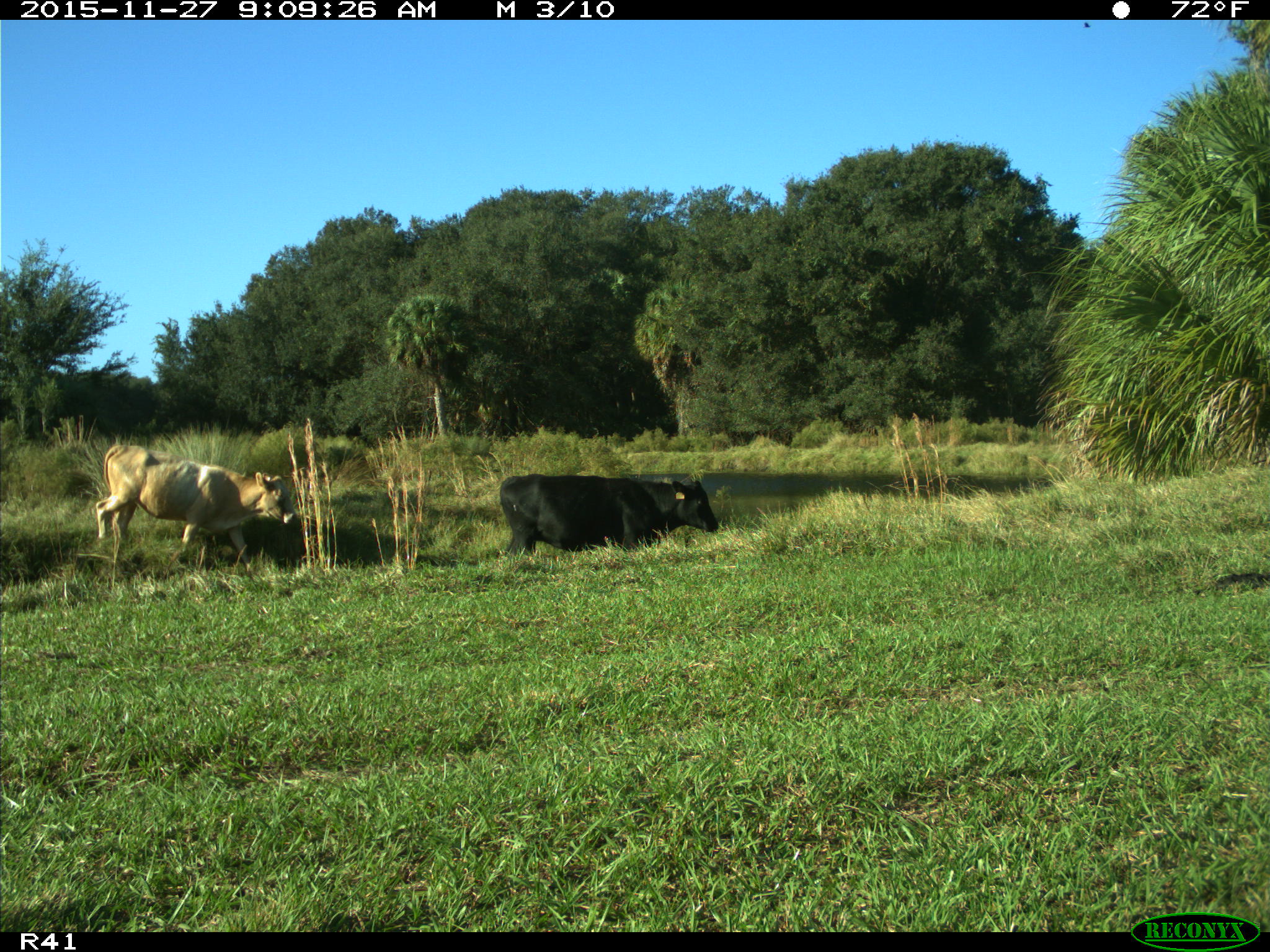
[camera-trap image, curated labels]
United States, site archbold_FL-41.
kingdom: Animalia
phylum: Chordata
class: Mammalia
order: Artiodactyla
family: Bovidae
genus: Bos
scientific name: Bos taurus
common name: domestic cow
Bos taurus (domestic cow).